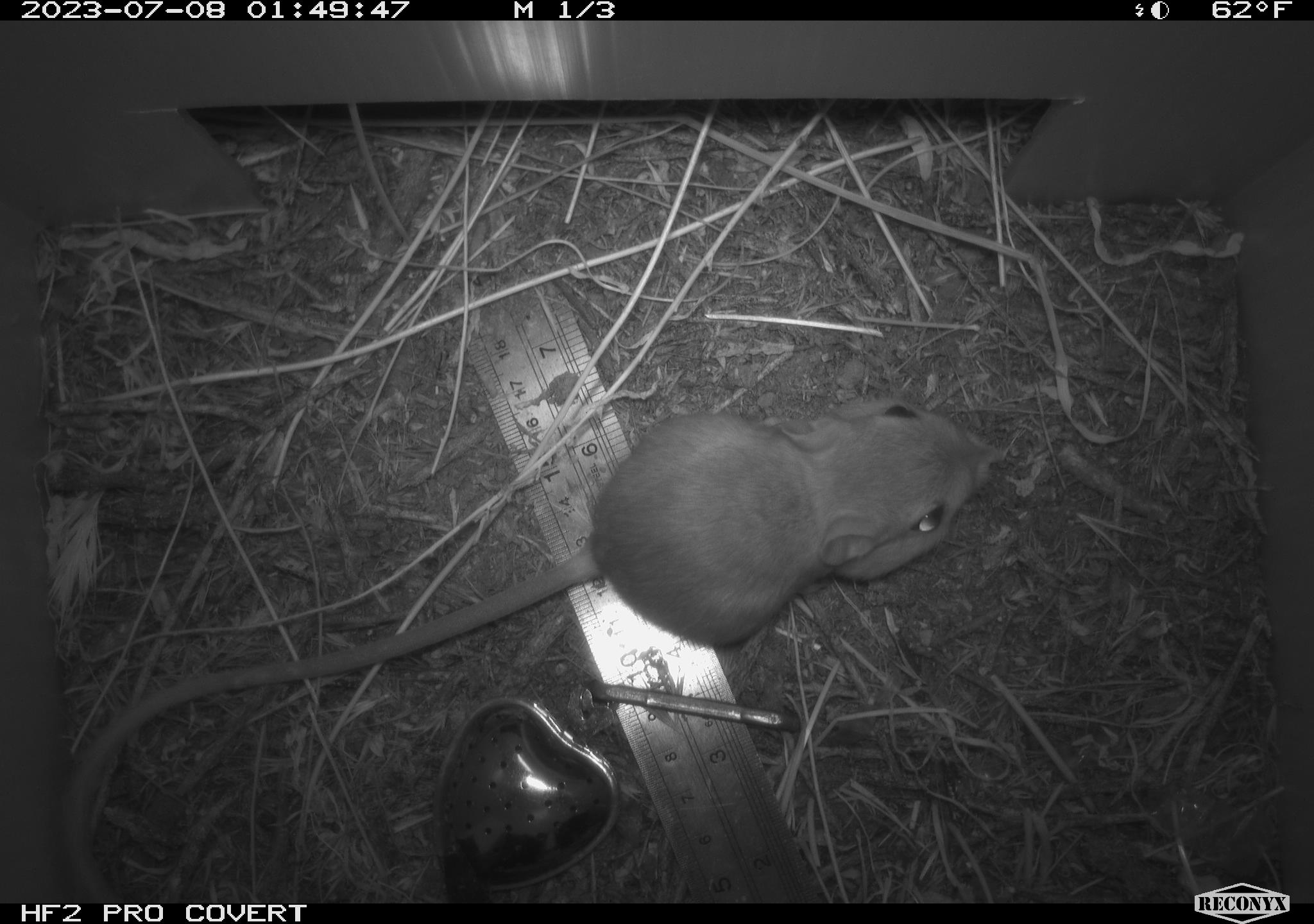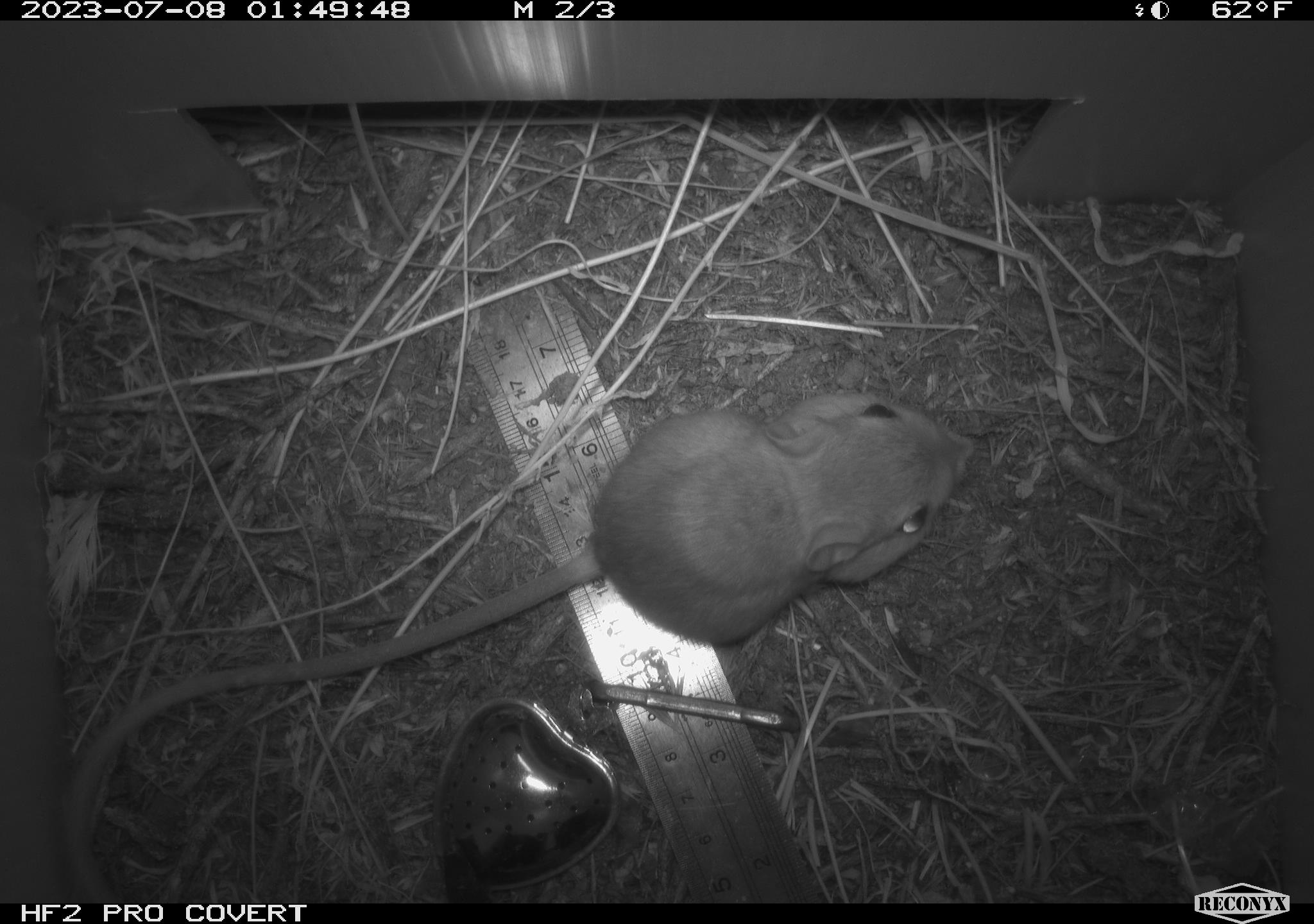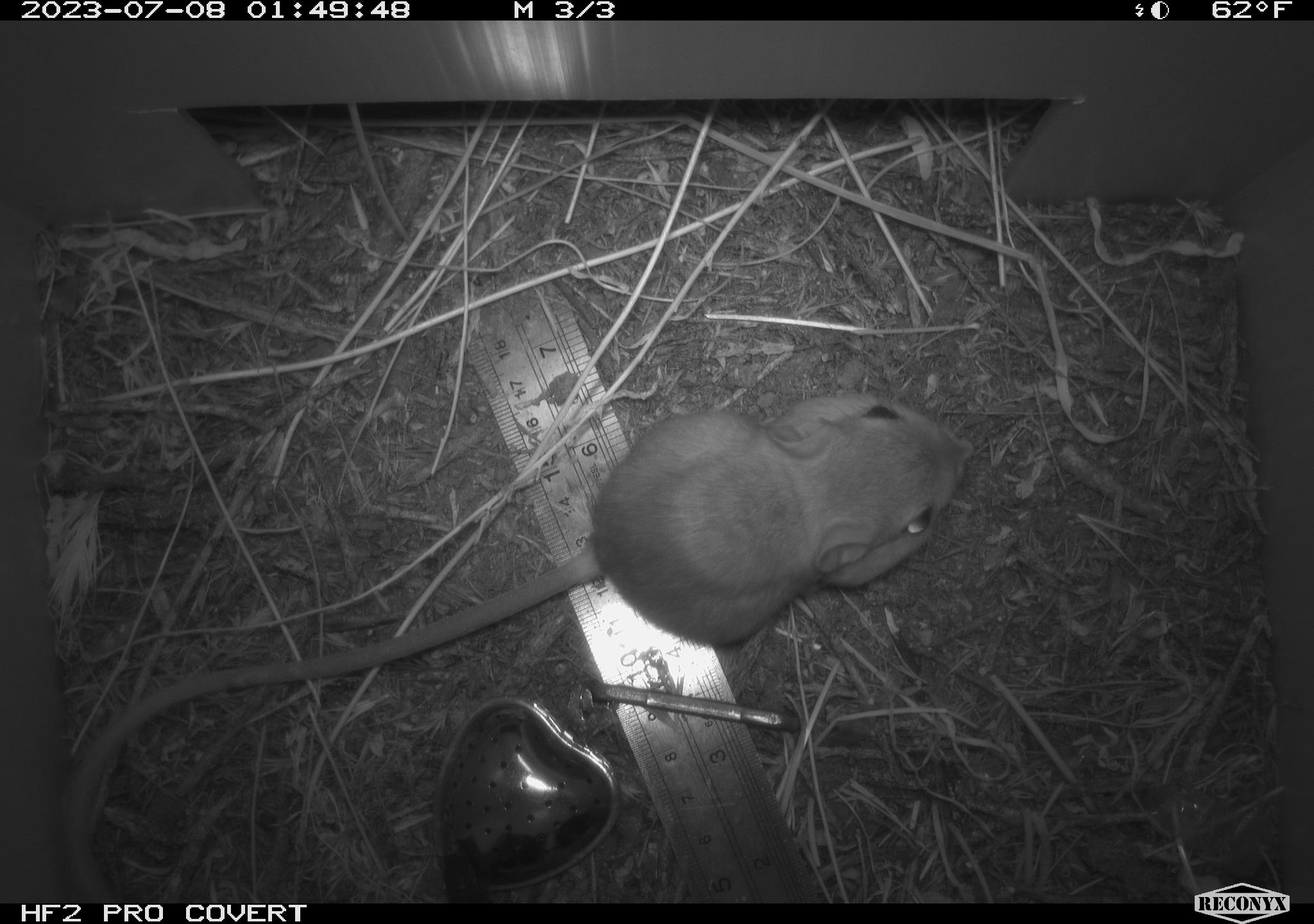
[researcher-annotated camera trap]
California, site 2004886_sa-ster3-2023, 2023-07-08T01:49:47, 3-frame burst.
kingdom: Animalia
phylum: Chordata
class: Mammalia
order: Rodentia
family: Heteromyidae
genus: Dipodomys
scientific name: Dipodomys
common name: kangaroo rats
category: dipodomys species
Dipodomys species (kangaroo rats) (Dipodomys).